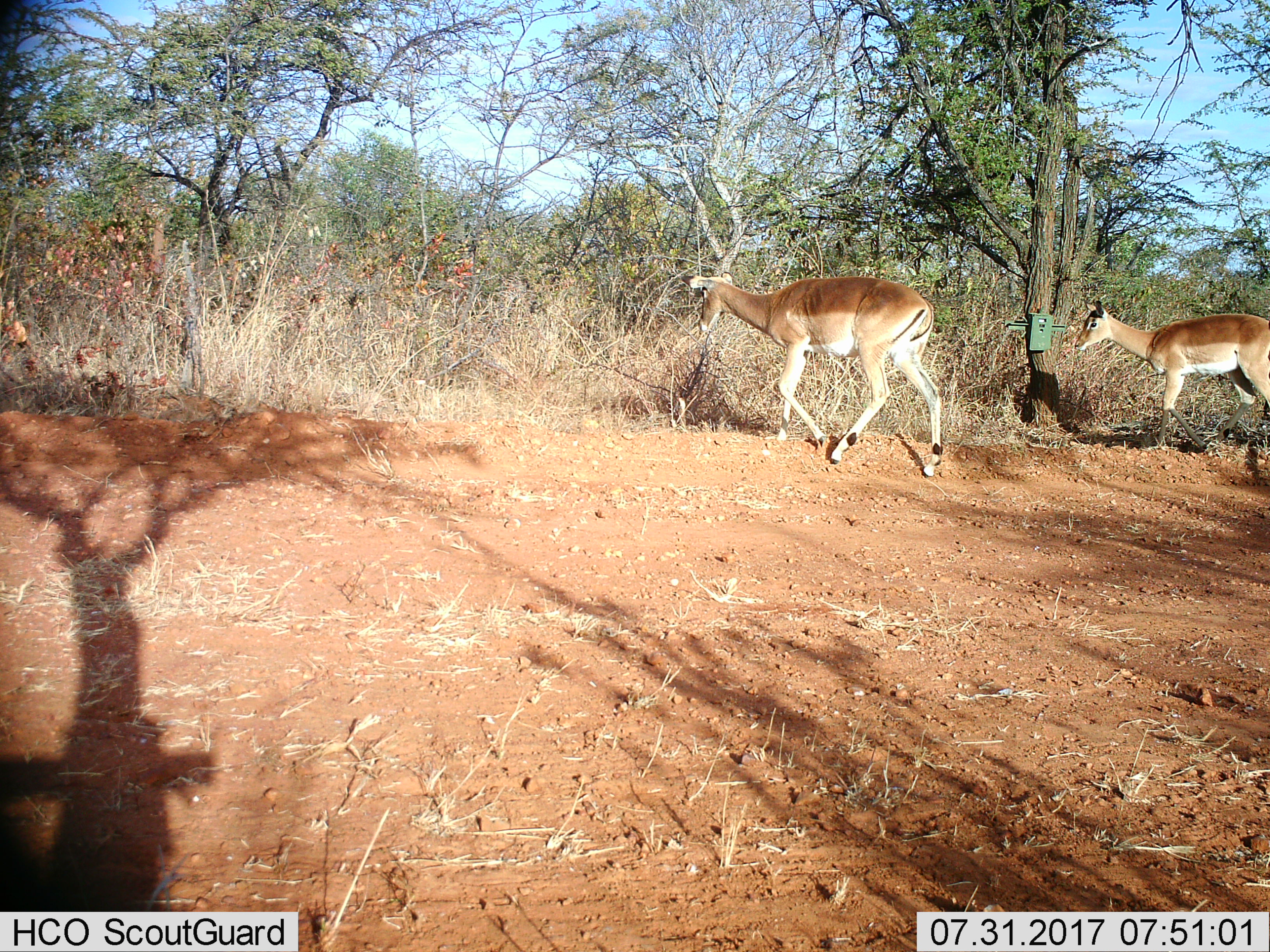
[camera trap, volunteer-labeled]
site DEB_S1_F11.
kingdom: Animalia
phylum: Chordata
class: Mammalia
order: Artiodactyla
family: Bovidae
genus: Aepyceros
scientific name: Aepyceros melampus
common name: impala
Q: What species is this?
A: Impala (Aepyceros melampus).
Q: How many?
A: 2.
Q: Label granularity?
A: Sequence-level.